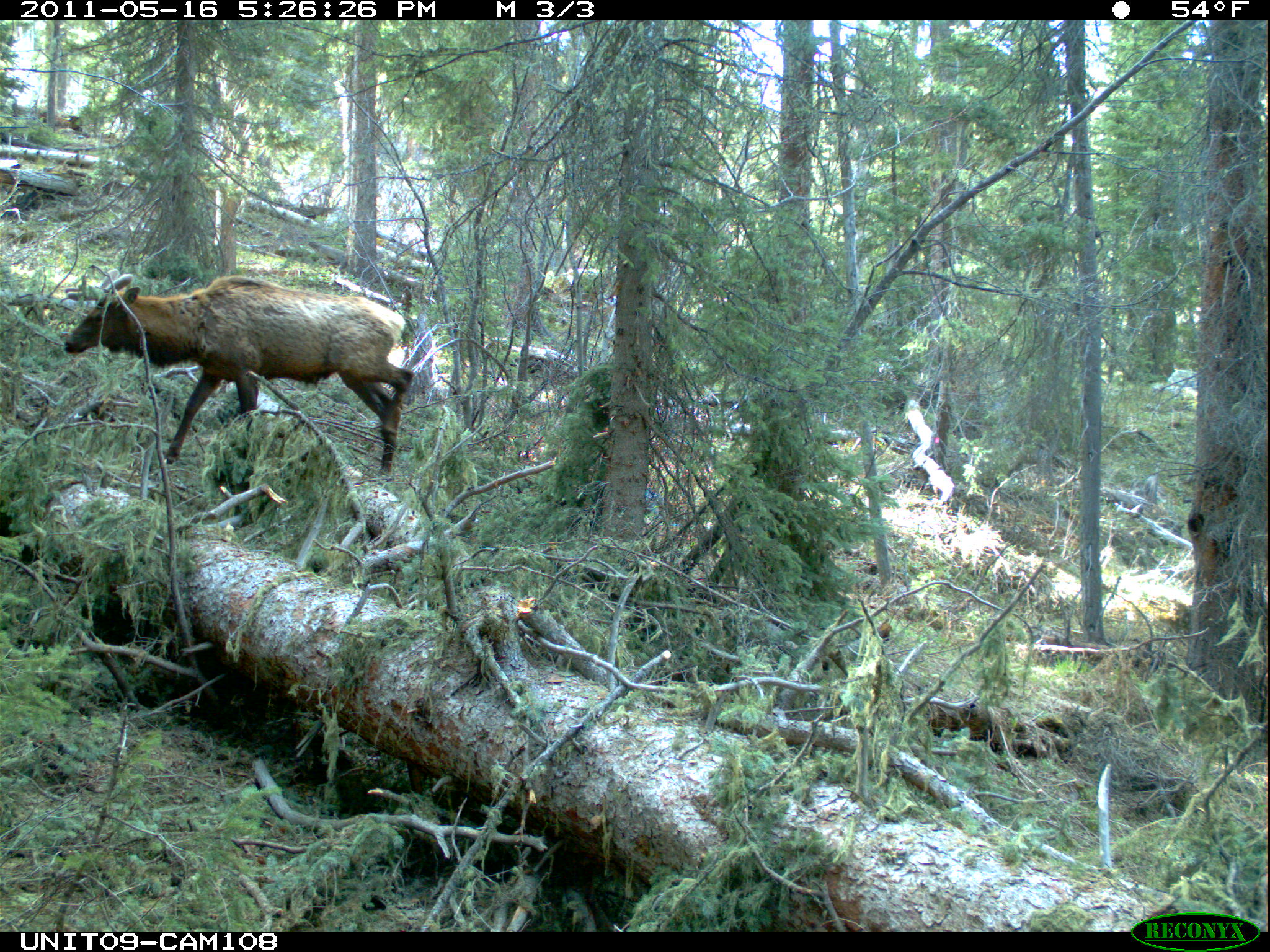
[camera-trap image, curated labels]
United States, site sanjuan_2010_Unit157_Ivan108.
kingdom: Animalia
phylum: Chordata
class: Mammalia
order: Artiodactyla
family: Cervidae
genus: Cervus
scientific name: Cervus elaphus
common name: red deer